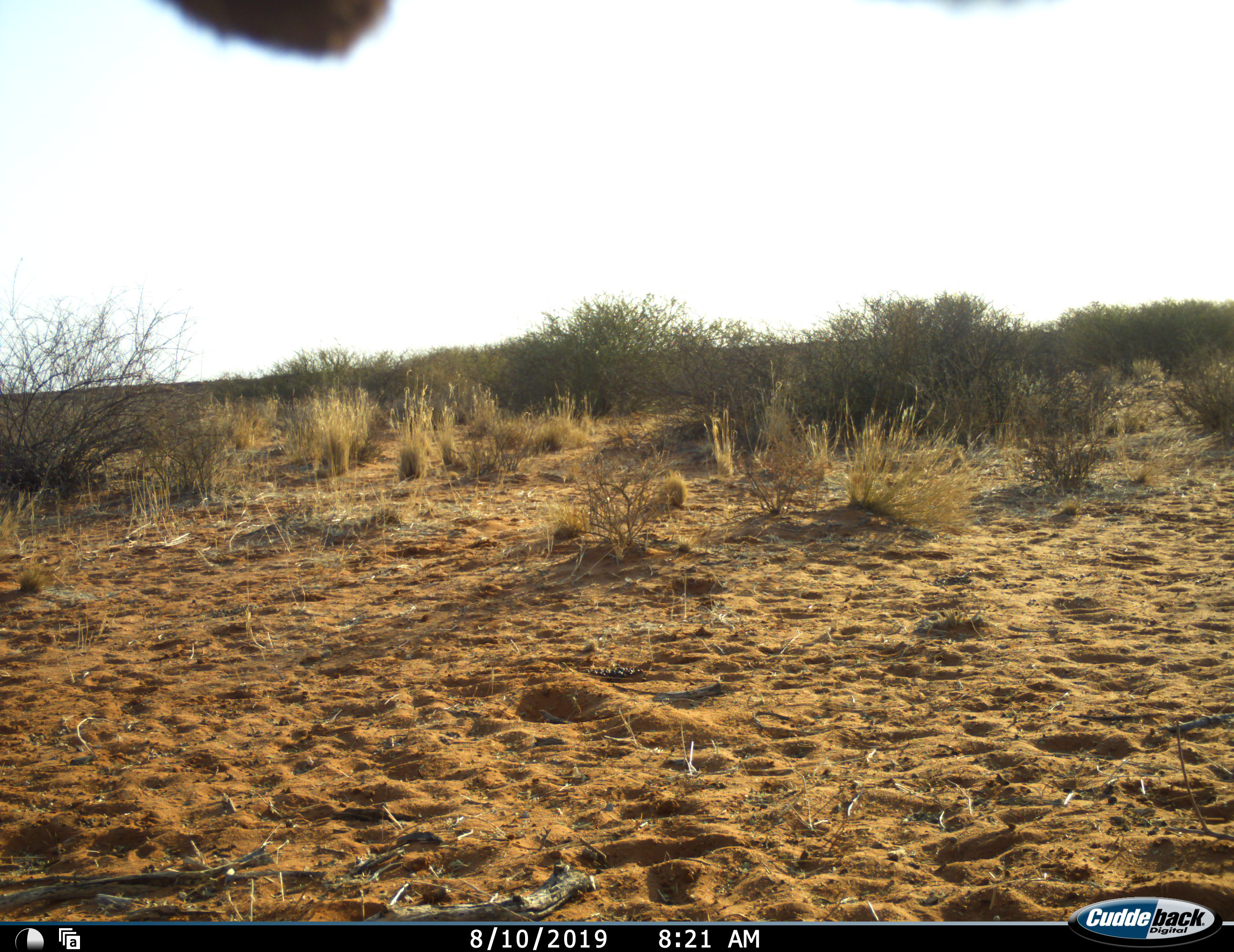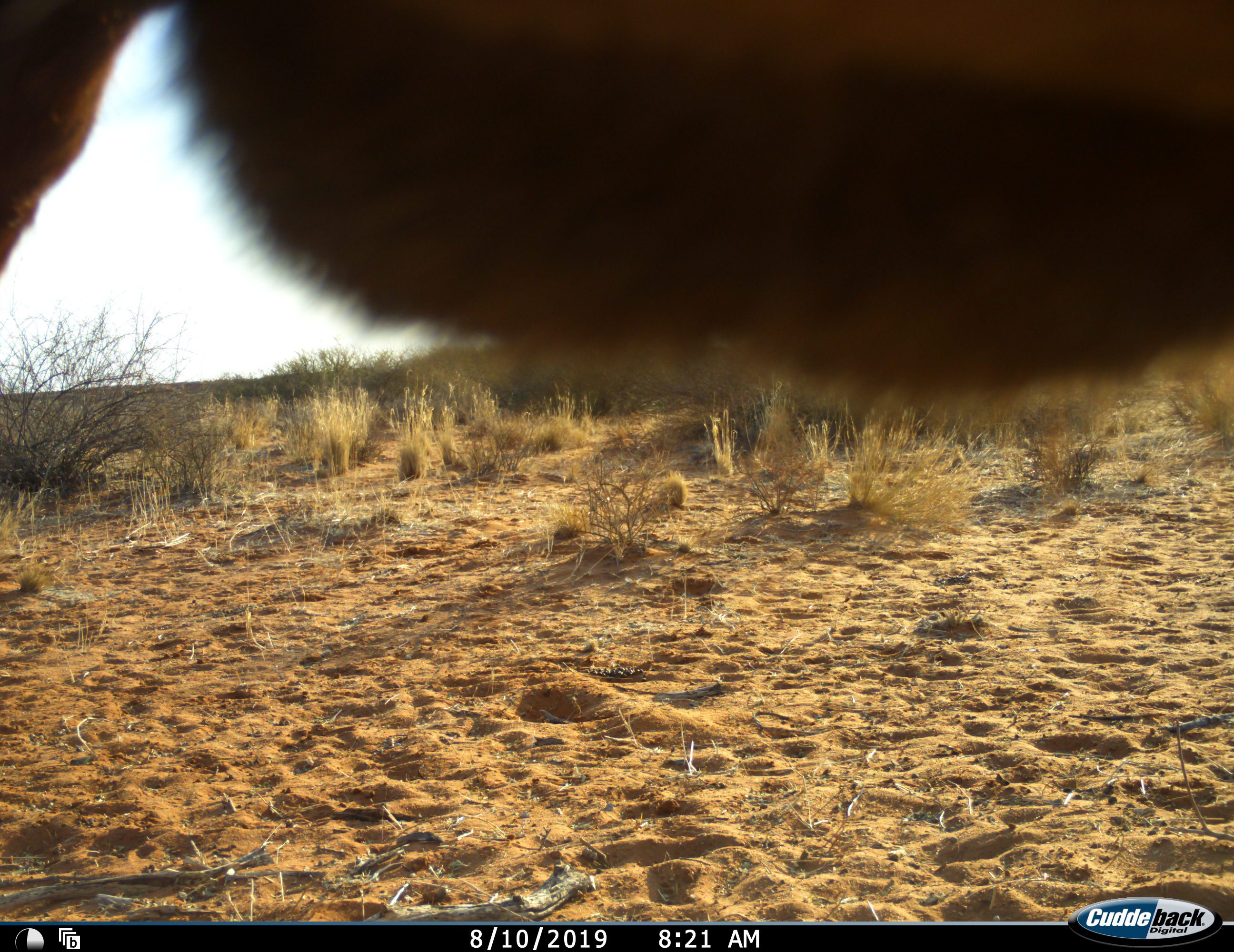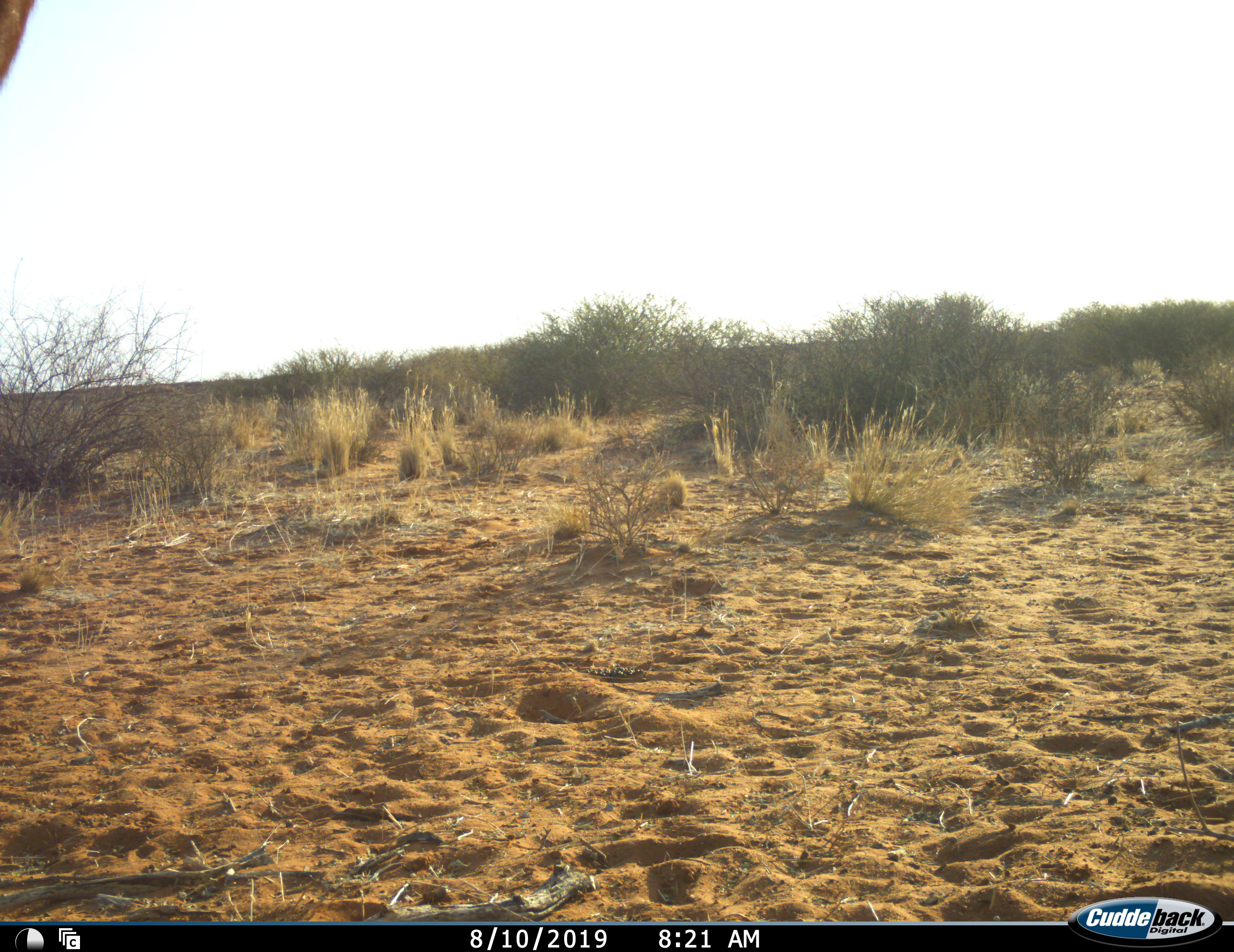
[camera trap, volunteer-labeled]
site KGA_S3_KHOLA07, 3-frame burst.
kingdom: Animalia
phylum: Chordata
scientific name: Vertebrata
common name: domestic animal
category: domesticanimal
Domesticanimal (domestic animal) (Vertebrata), count 1. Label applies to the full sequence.